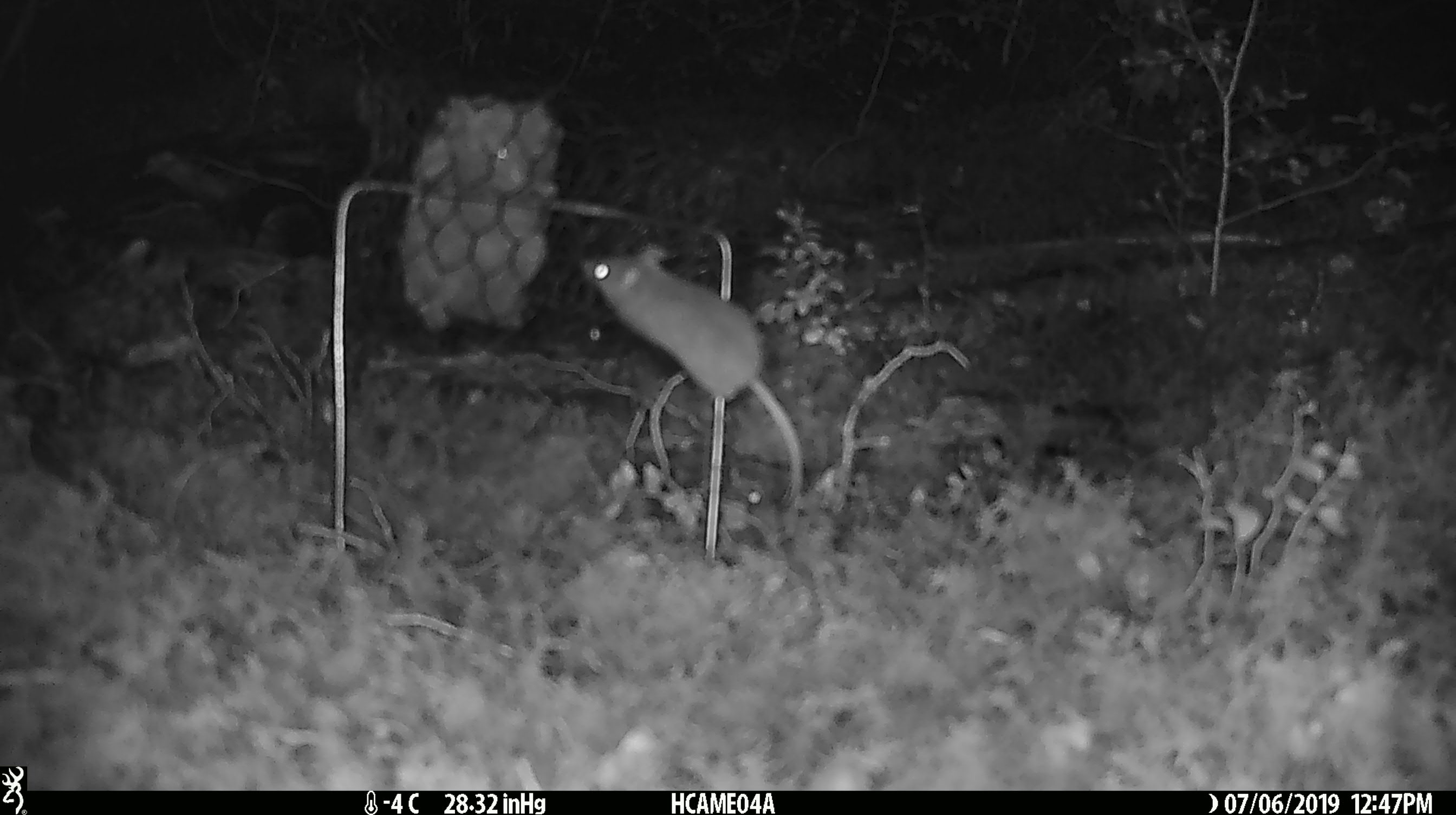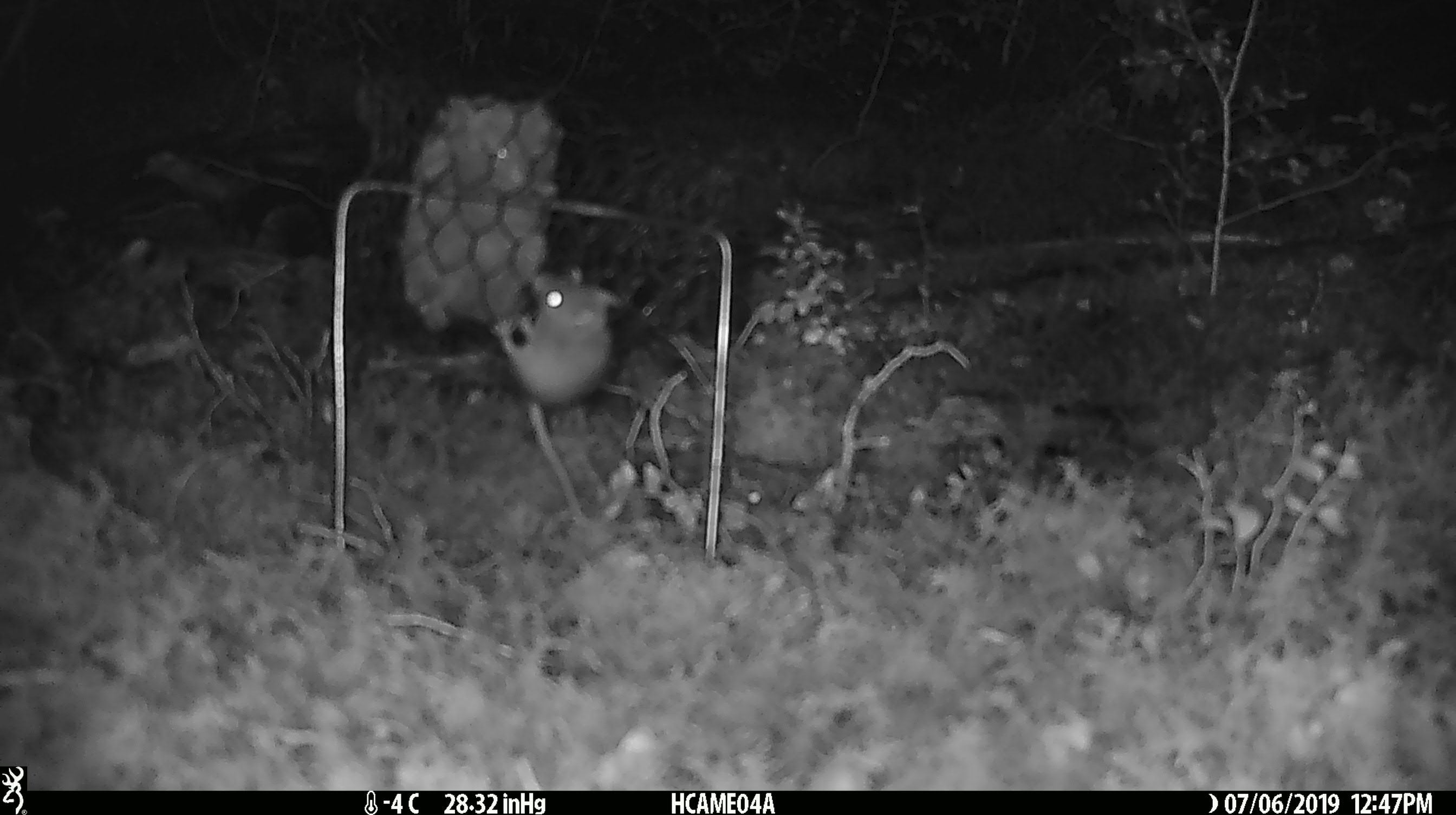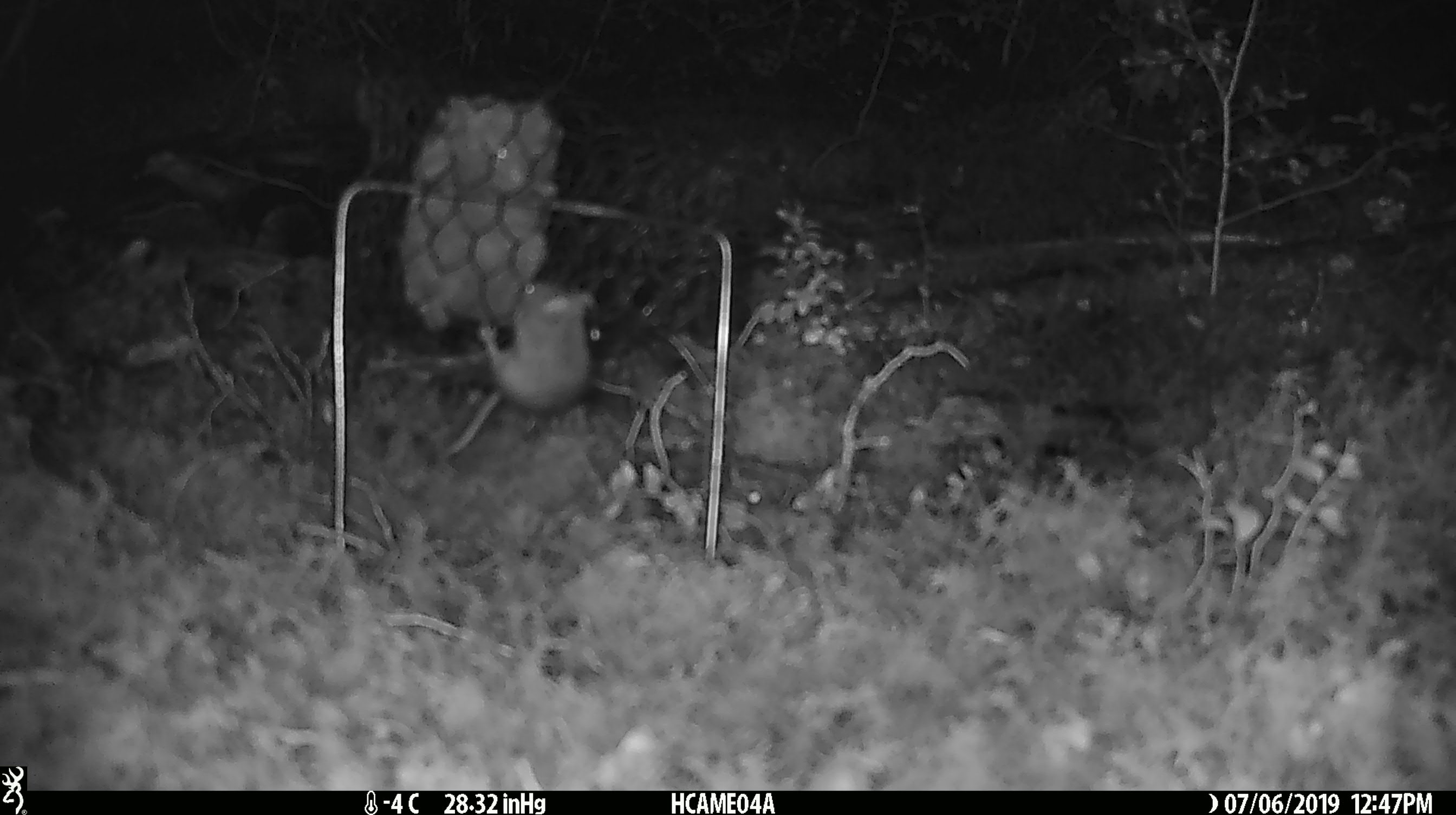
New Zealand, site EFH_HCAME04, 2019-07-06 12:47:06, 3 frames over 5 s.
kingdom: Animalia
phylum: Chordata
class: Mammalia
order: Rodentia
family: Muridae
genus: Mus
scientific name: Mus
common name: mouse